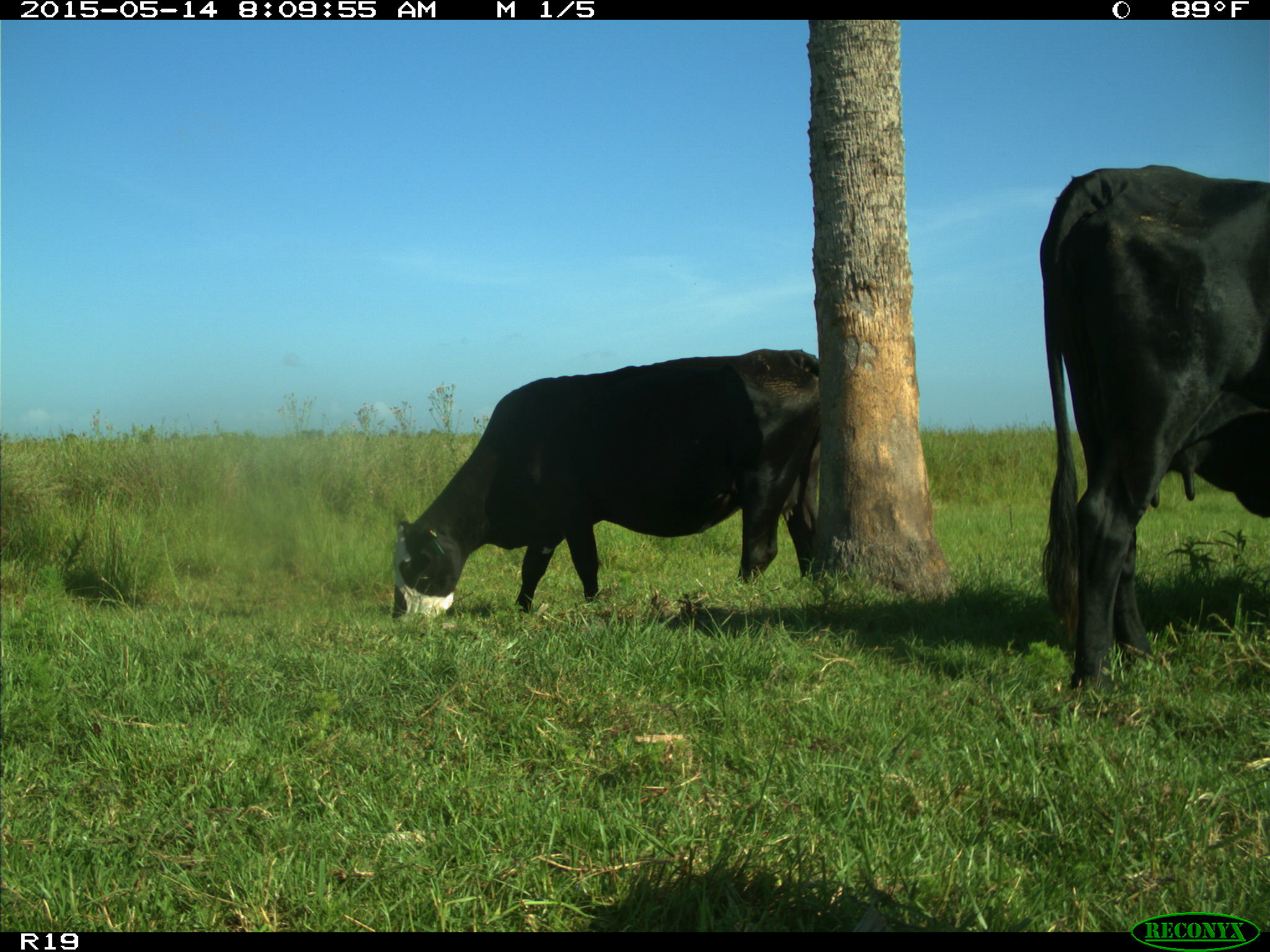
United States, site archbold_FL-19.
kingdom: Animalia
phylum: Chordata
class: Mammalia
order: Artiodactyla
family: Bovidae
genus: Bos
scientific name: Bos taurus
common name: domestic cow